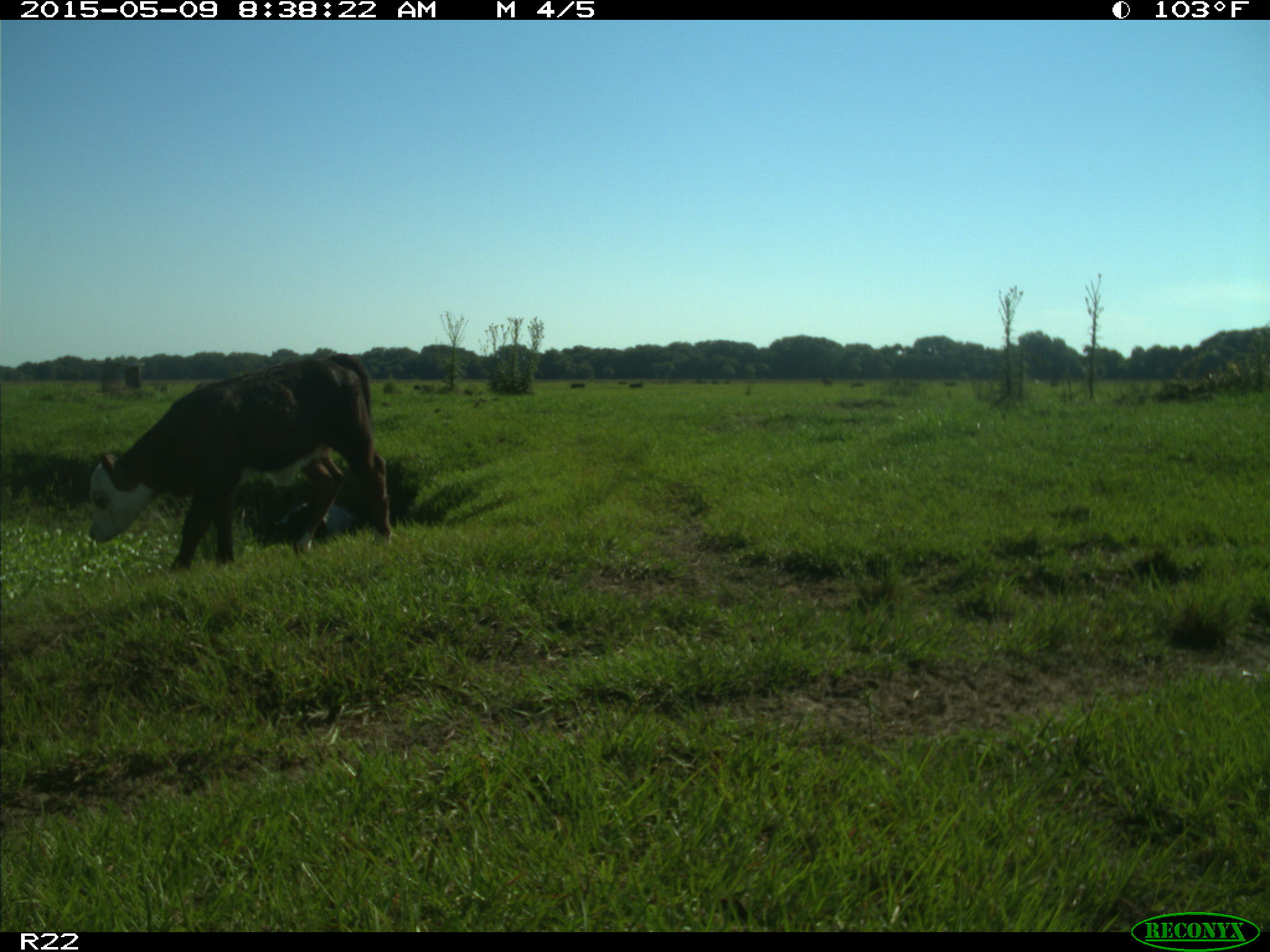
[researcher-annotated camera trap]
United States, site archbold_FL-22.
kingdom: Animalia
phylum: Chordata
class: Mammalia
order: Artiodactyla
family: Bovidae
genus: Bos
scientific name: Bos taurus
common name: domestic cow